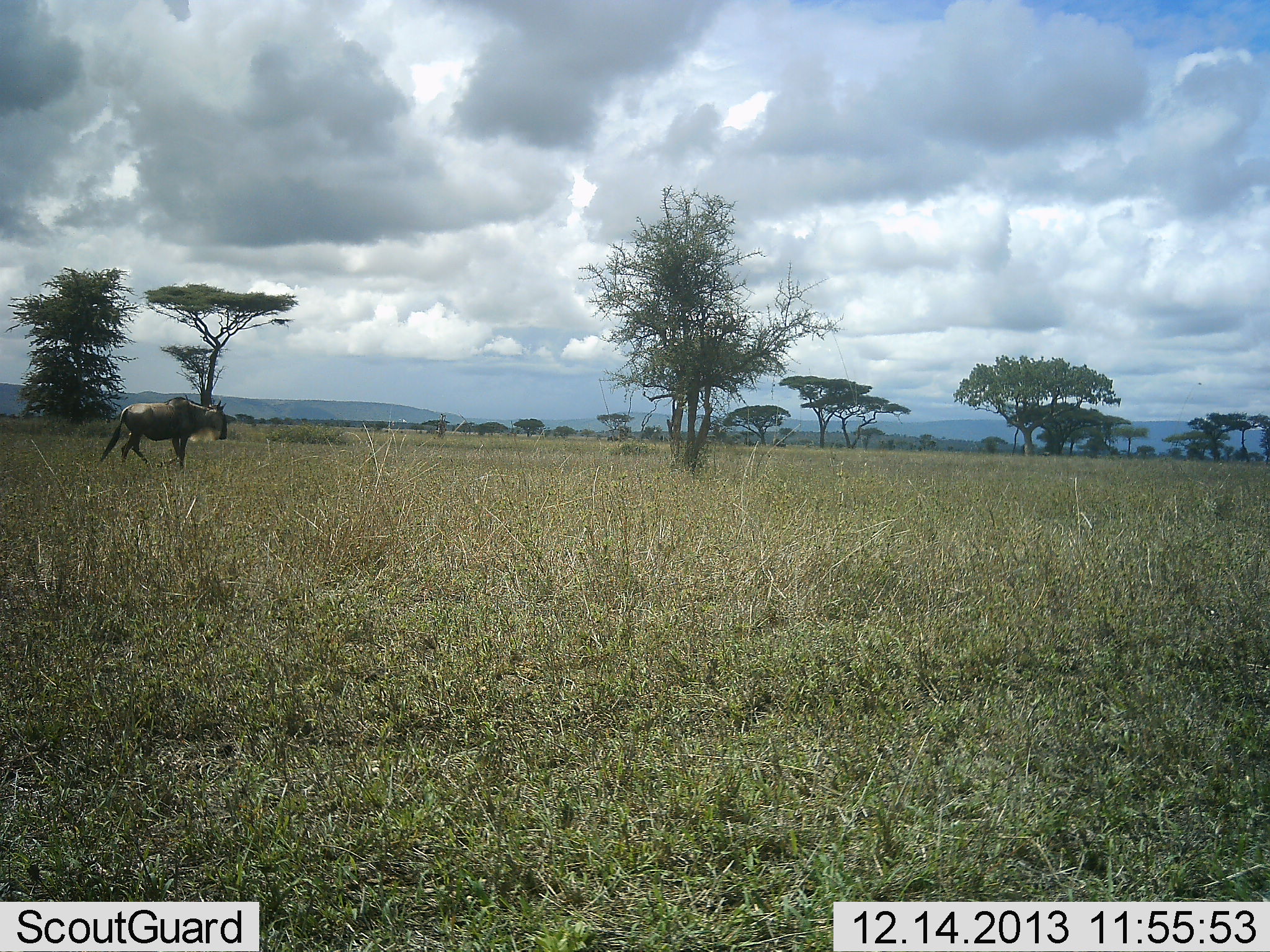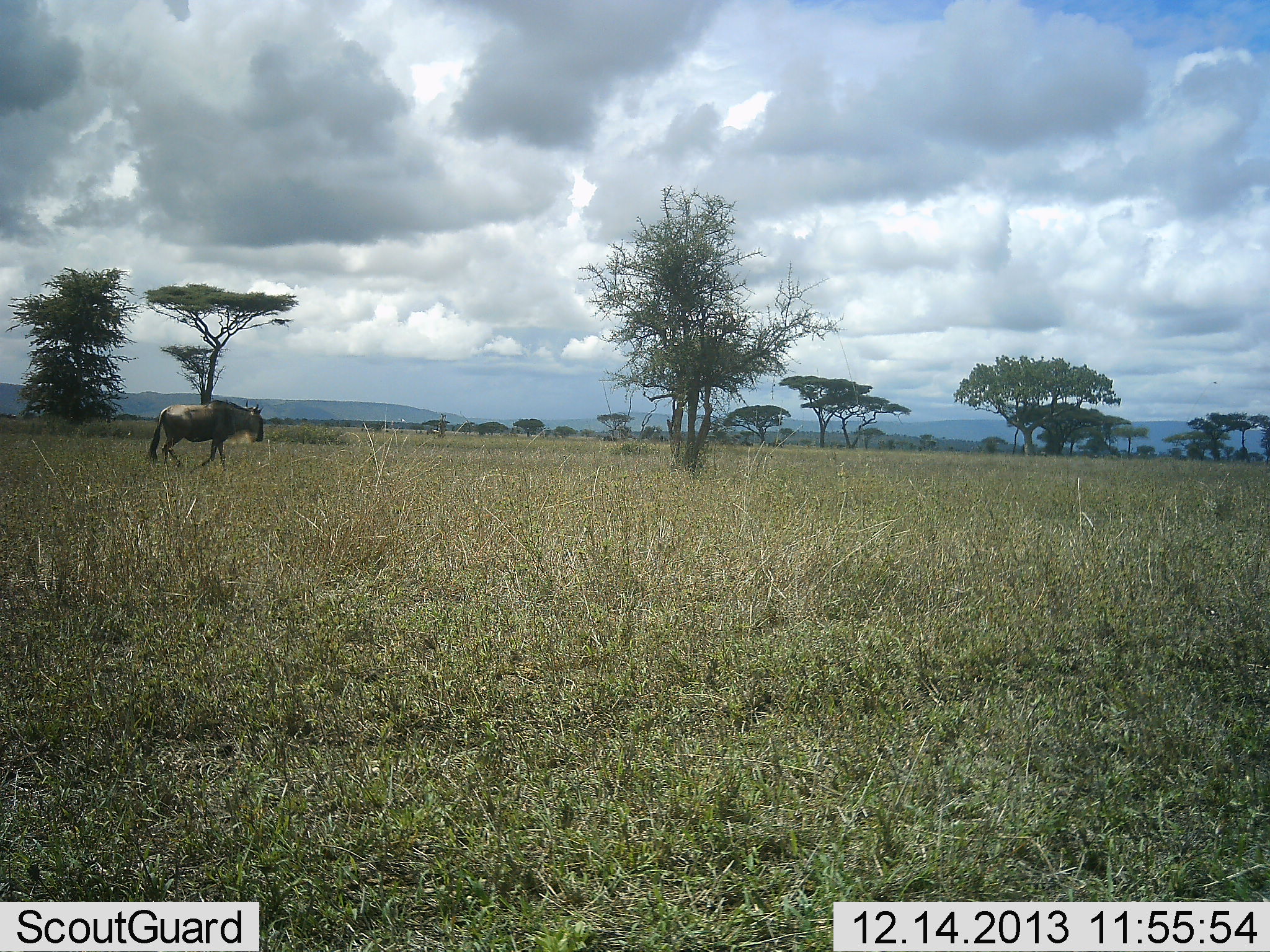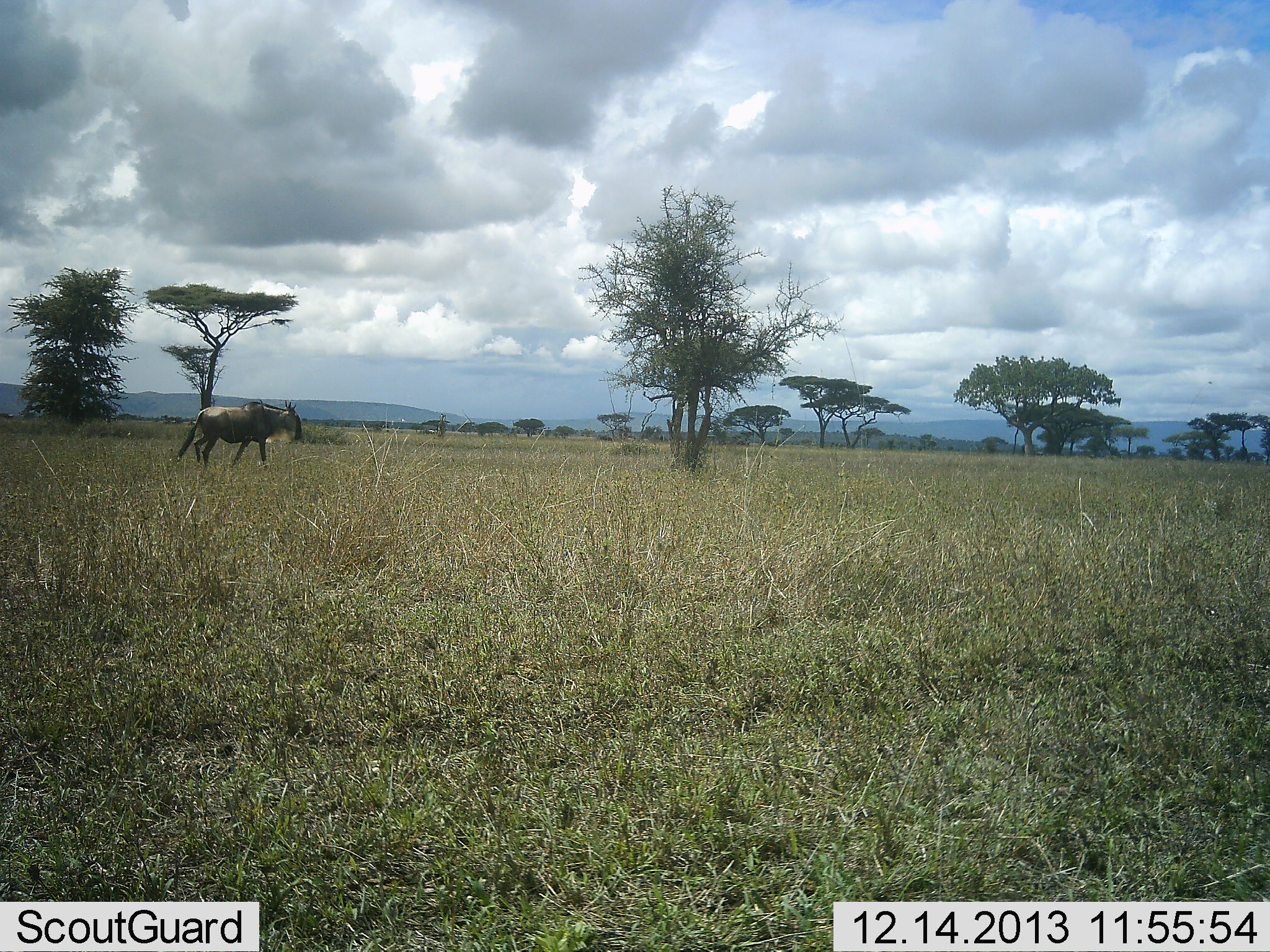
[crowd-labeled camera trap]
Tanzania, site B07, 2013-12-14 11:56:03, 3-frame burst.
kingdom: Animalia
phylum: Chordata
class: Mammalia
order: Artiodactyla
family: Bovidae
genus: Connochaetes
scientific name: Connochaetes taurinus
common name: blue wildebeest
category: wildebeest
Wildebeest (blue wildebeest) (Connochaetes taurinus), count 1. Behavior (volunteer vote fractions): standing 0%, resting 0%, moving 100%, interacting 0%. Young present (vote fraction): 0%. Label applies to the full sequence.